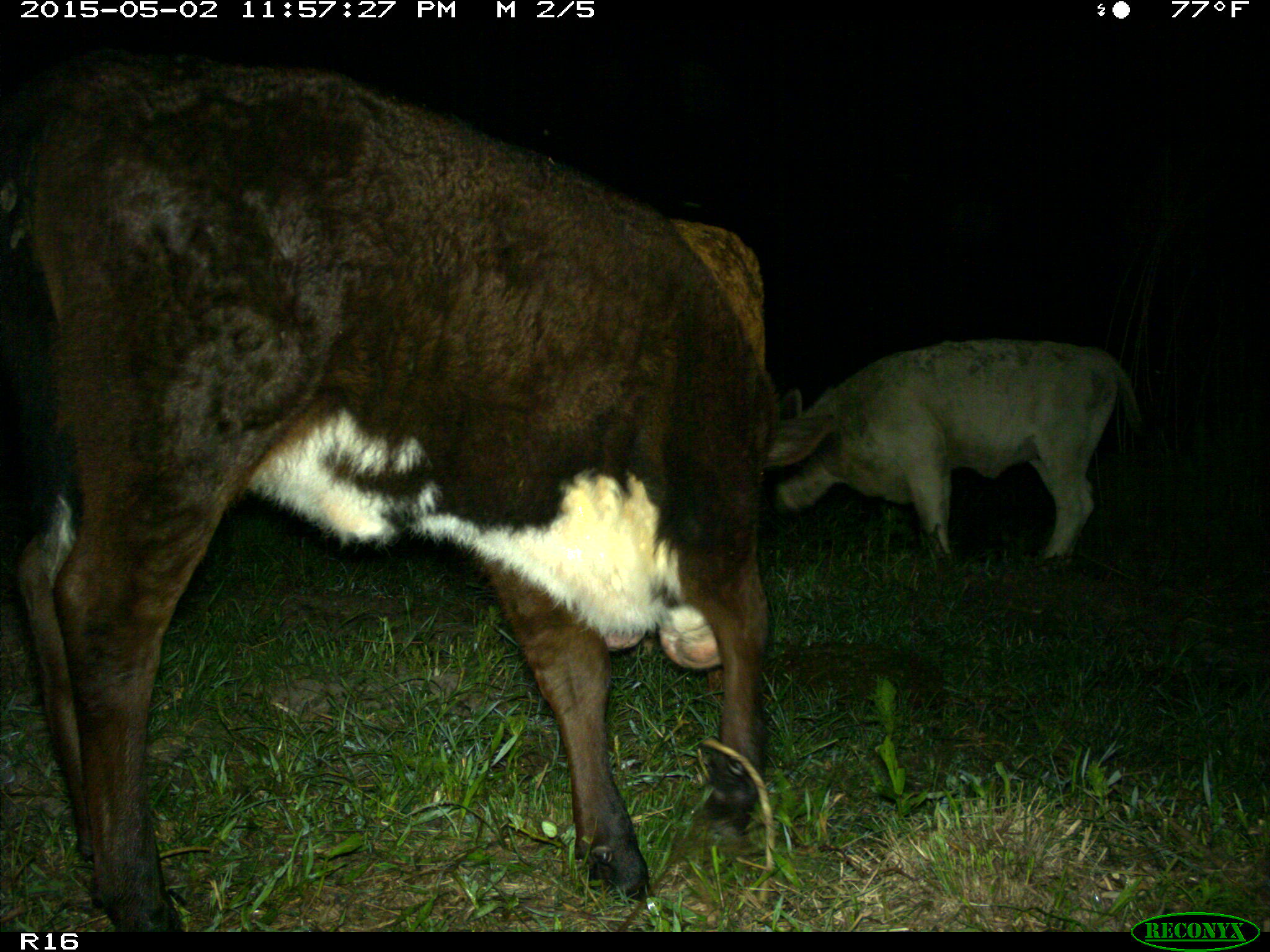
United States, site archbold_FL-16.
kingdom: Animalia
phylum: Chordata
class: Mammalia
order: Artiodactyla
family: Bovidae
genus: Bos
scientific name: Bos taurus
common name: domestic cow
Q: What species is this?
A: Bos taurus (domestic cow).